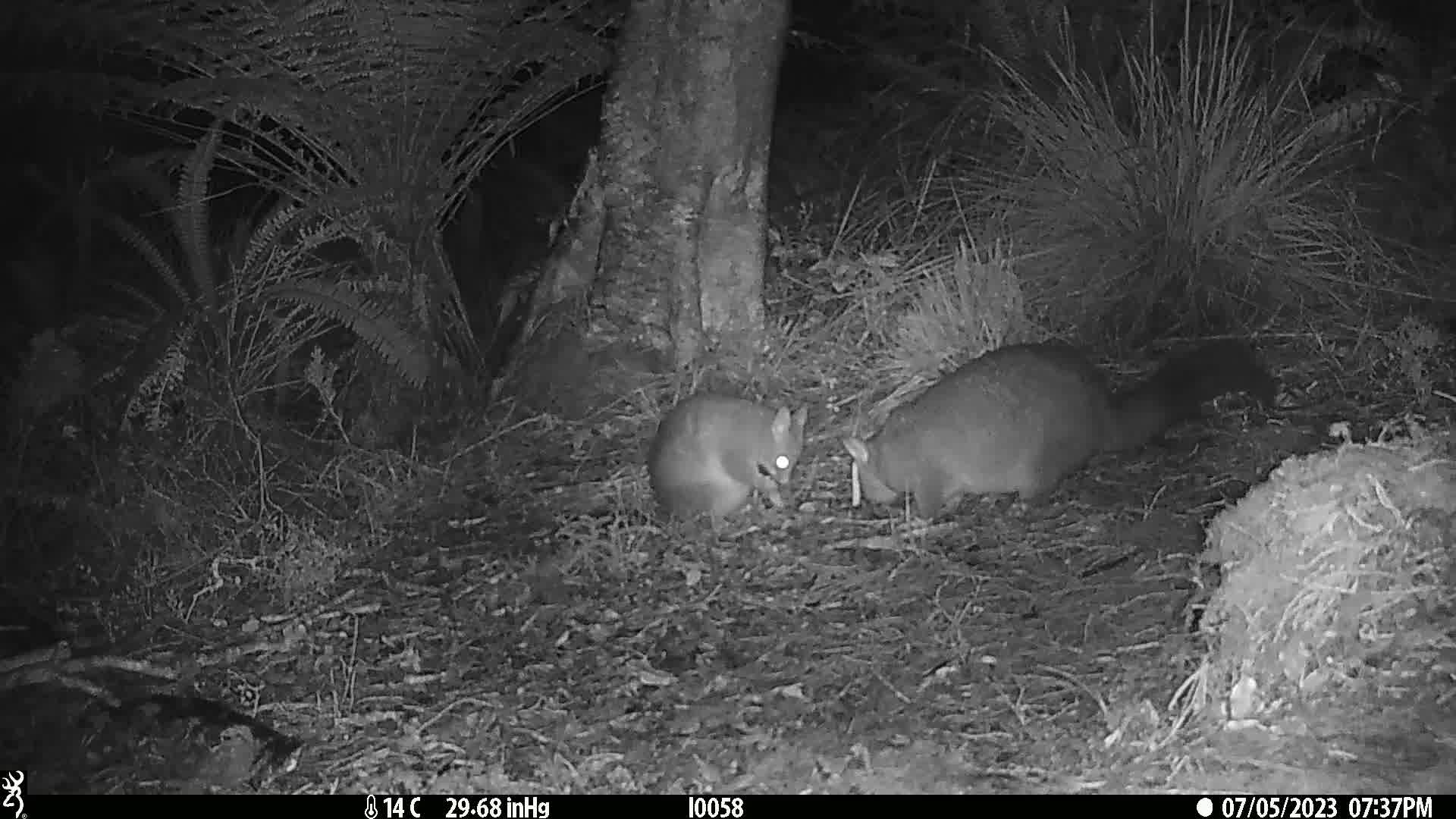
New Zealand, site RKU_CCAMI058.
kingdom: Animalia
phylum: Chordata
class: Mammalia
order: Diprotodontia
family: Phalangeridae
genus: Trichosurus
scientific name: Trichosurus vulpecula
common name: common brushtail possum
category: possum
Possum (common brushtail possum) (Trichosurus vulpecula).